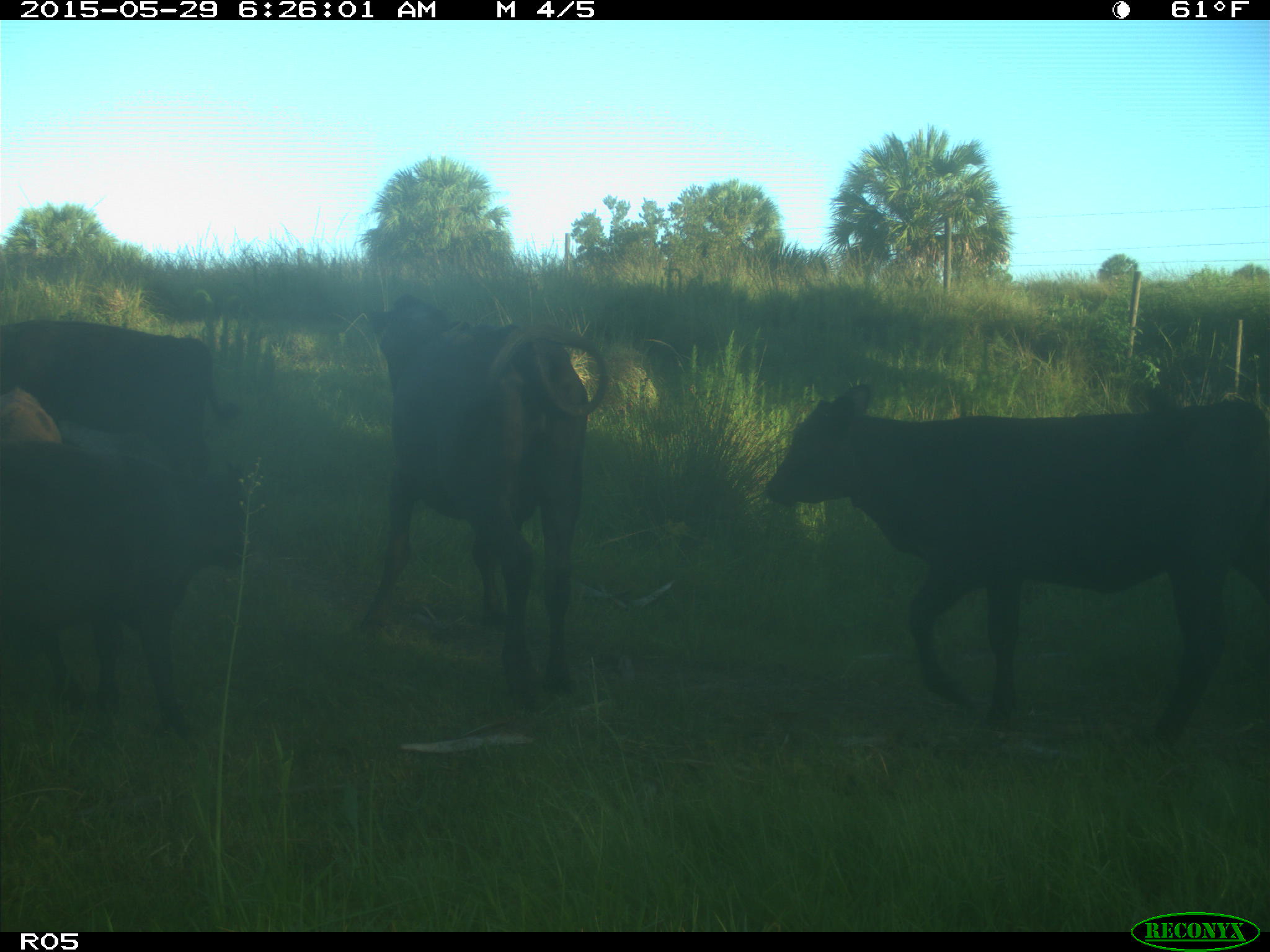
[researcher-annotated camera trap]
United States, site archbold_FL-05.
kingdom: Animalia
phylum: Chordata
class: Mammalia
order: Artiodactyla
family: Bovidae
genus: Bos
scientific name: Bos taurus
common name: domestic cow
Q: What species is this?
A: Bos taurus (domestic cow).